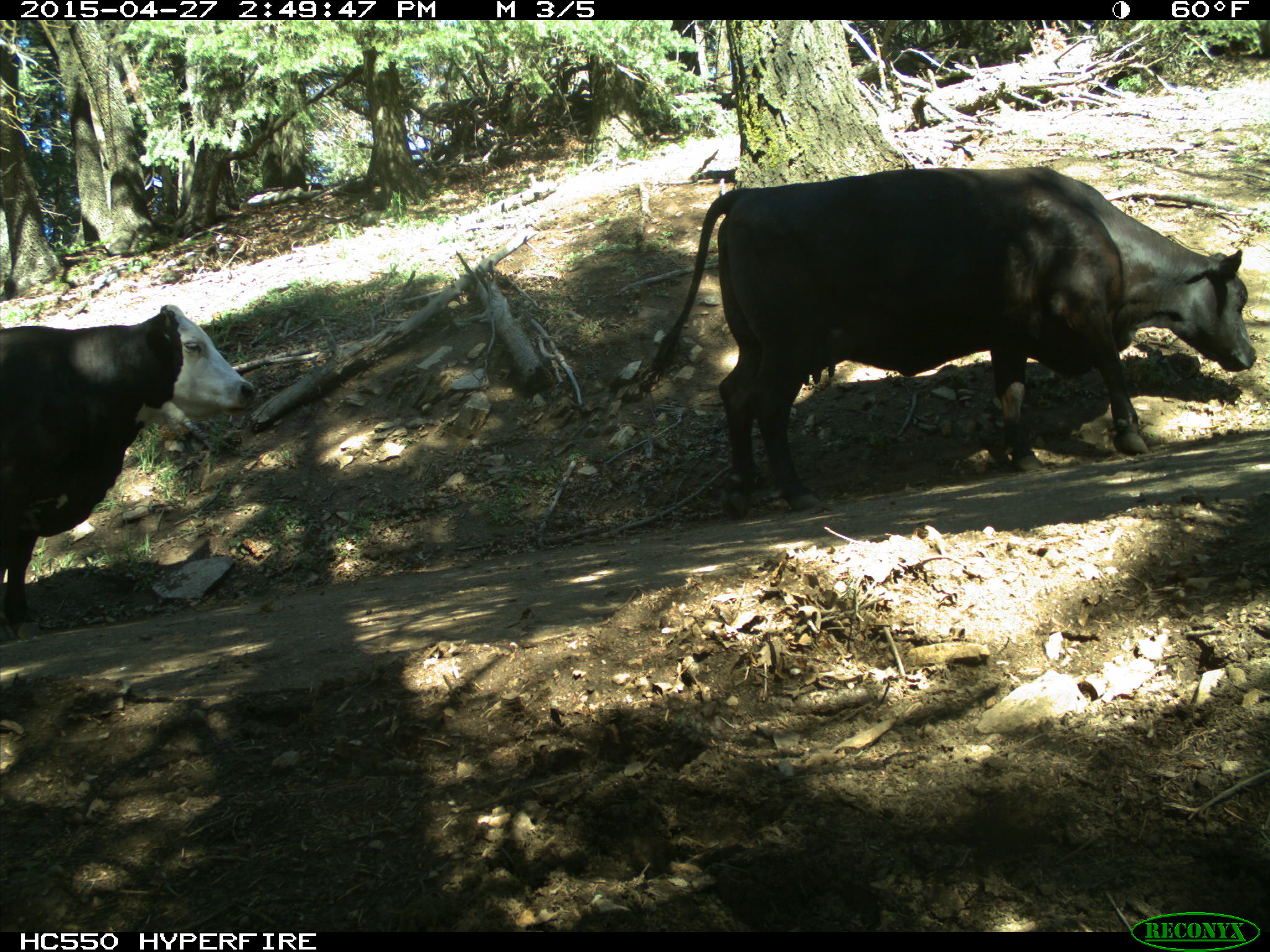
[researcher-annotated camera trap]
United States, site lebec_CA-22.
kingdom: Animalia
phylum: Chordata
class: Mammalia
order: Artiodactyla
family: Bovidae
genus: Bos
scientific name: Bos taurus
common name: domestic cow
Bos taurus (domestic cow).